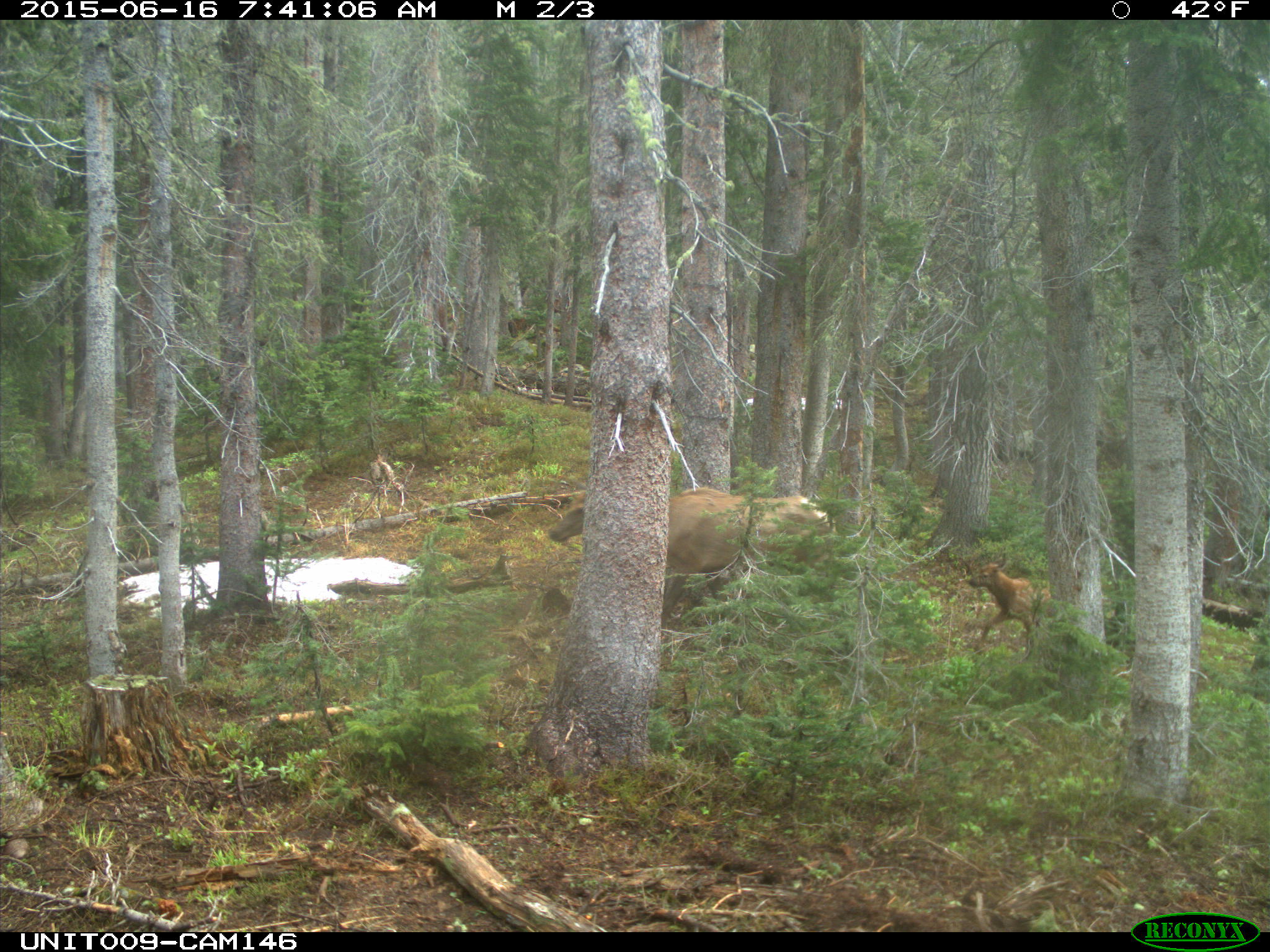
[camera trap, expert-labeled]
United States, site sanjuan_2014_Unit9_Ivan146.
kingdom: Animalia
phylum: Chordata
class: Mammalia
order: Artiodactyla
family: Cervidae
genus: Cervus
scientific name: Cervus elaphus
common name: red deer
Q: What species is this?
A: Cervus elaphus (red deer).